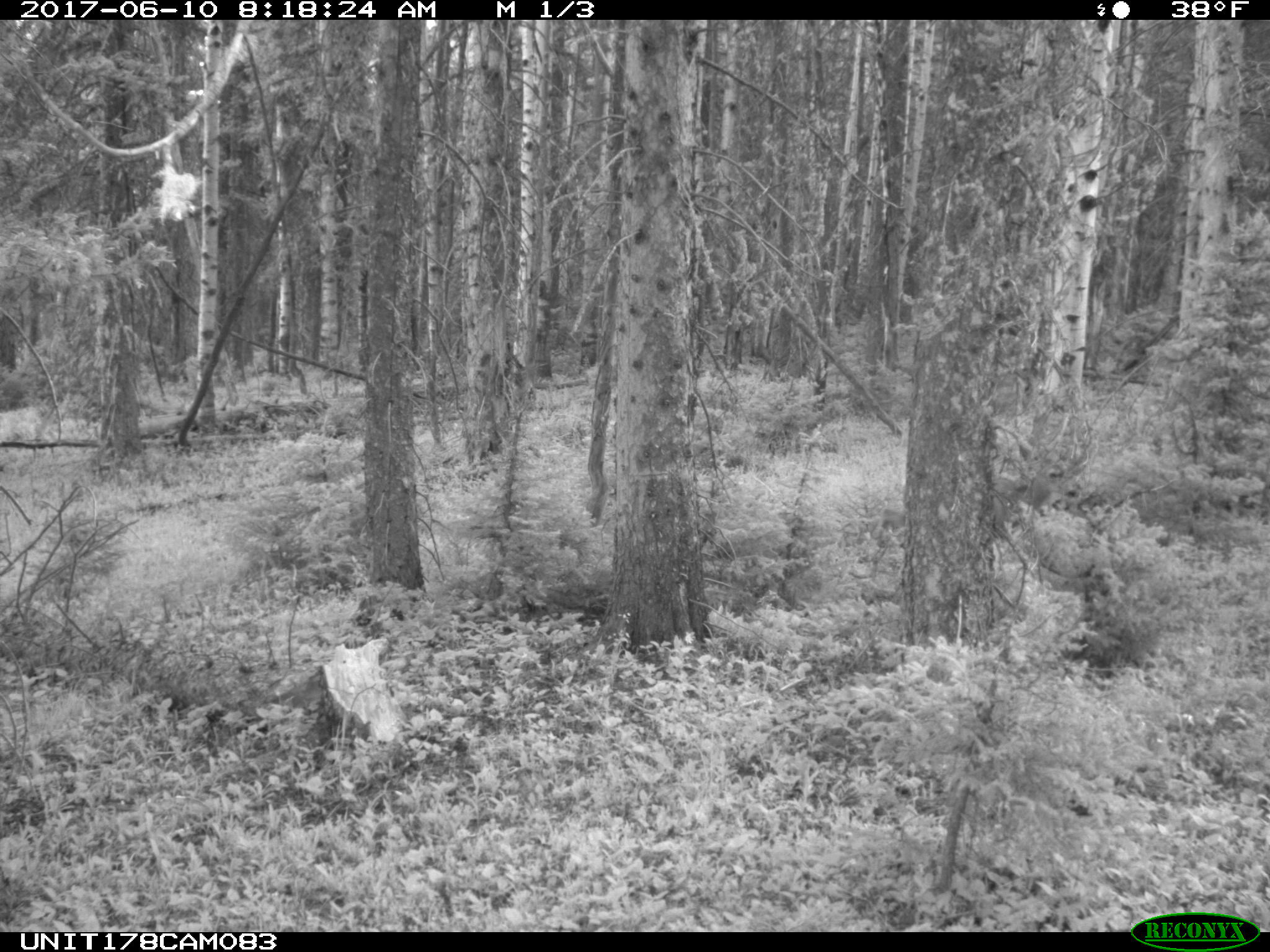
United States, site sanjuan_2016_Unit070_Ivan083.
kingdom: Animalia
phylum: Chordata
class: Mammalia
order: Artiodactyla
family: Cervidae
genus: Odocoileus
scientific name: Odocoileus hemionus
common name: mule deer